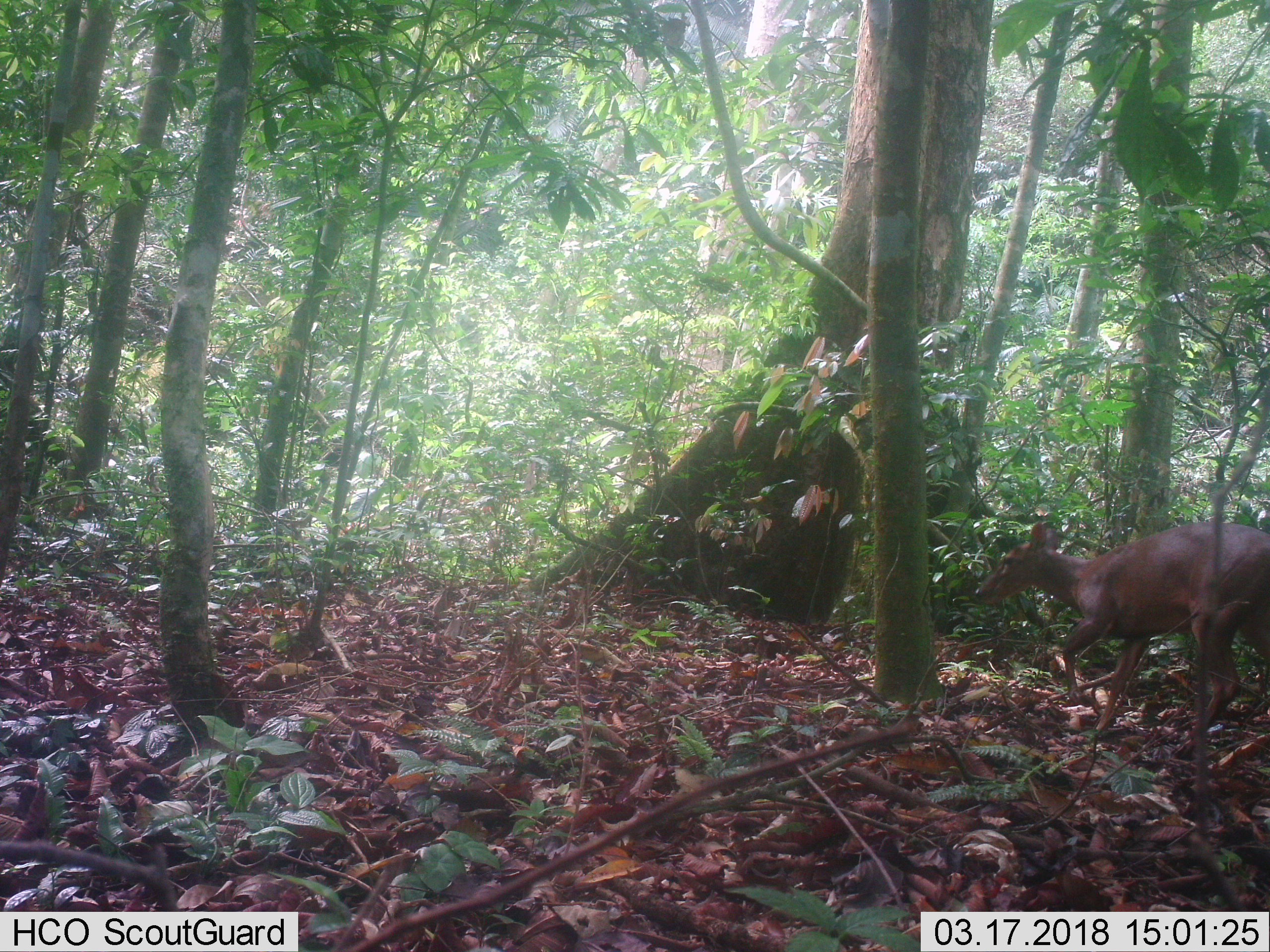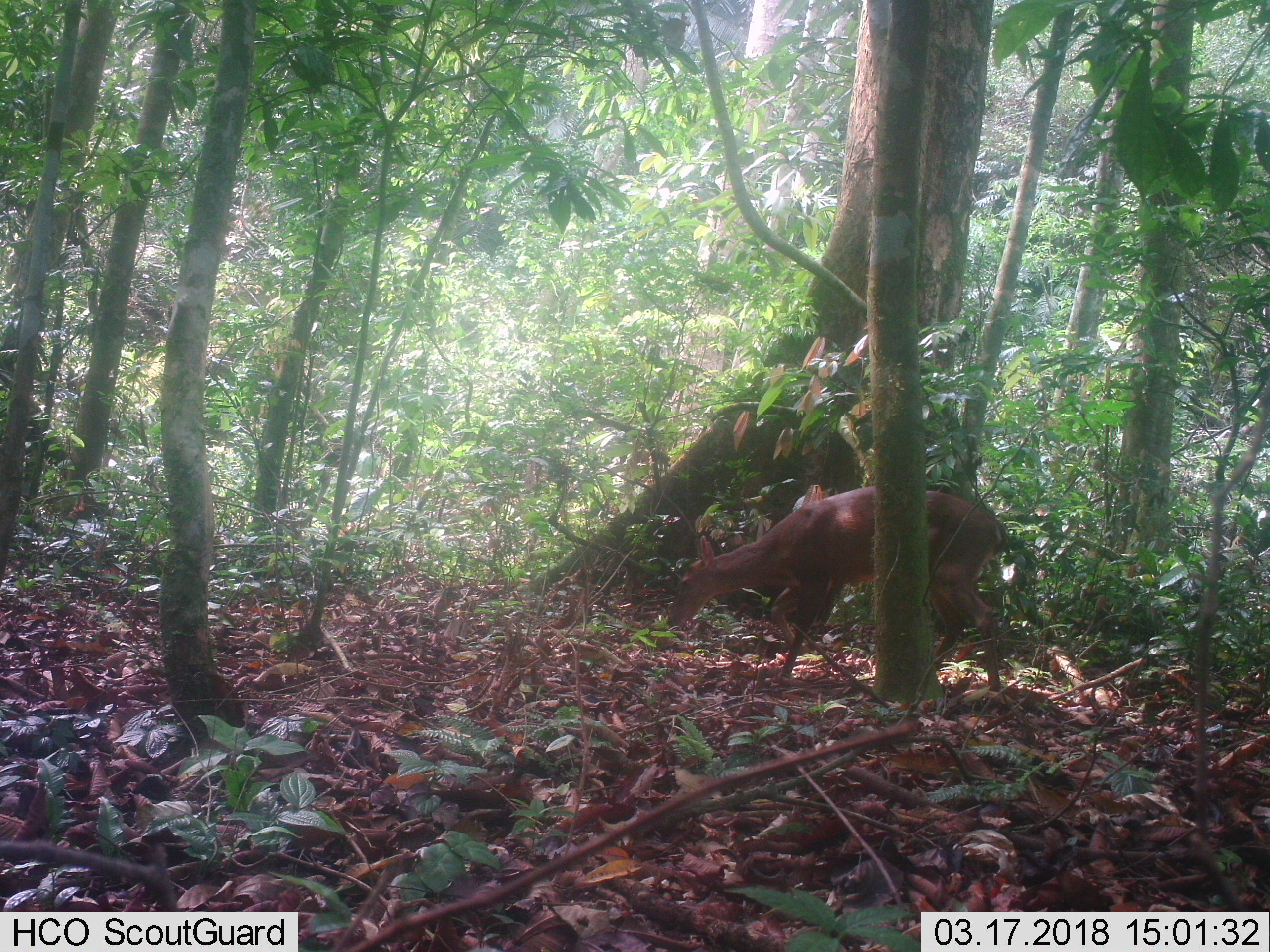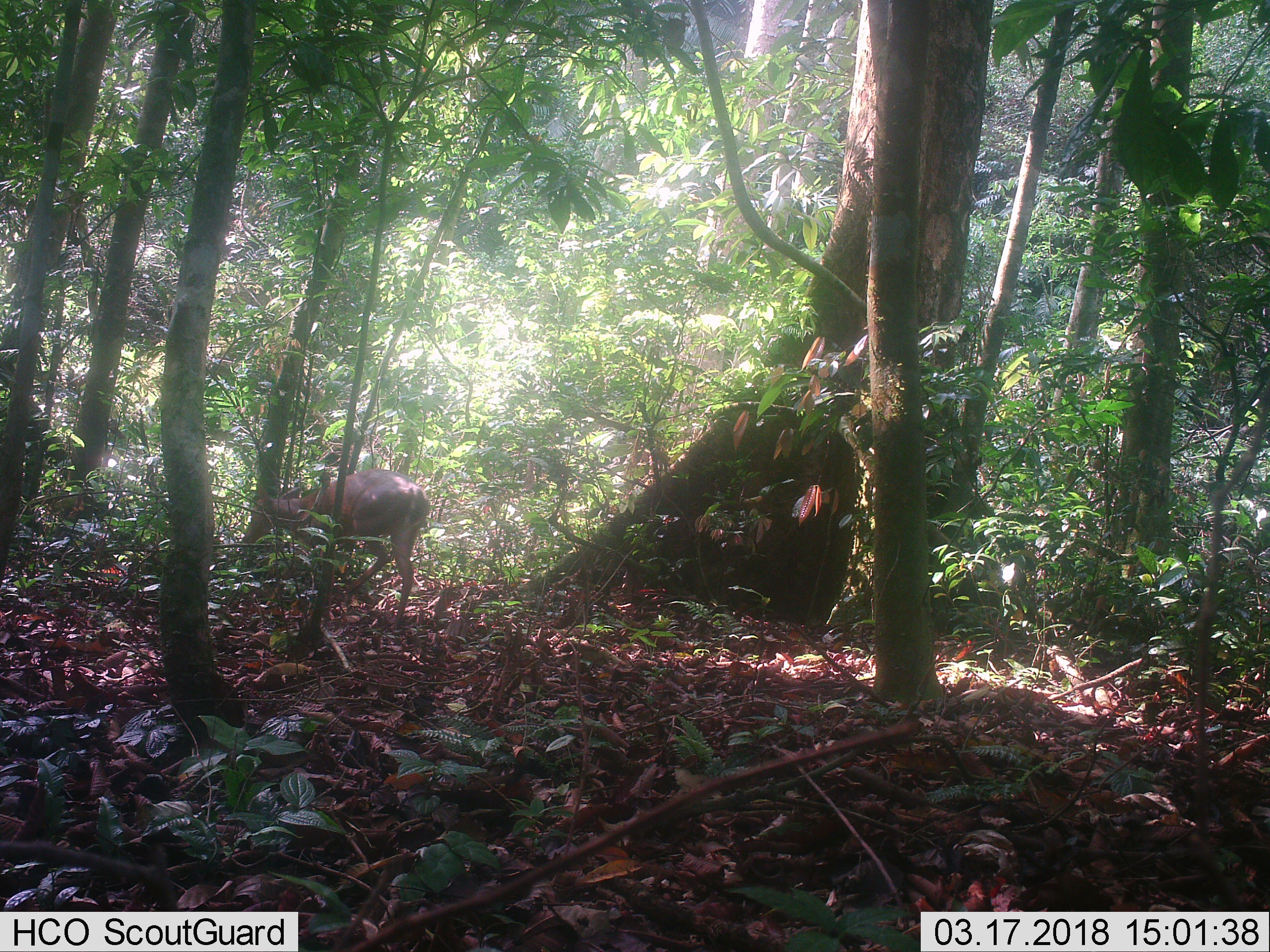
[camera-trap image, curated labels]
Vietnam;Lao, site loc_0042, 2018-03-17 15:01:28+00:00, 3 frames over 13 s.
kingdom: Animalia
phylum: Chordata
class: Mammalia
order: Artiodactyla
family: Cervidae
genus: Muntiacus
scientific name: Muntiacus vuquangensis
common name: large-antlered muntjac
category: large antlered muntjac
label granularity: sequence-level